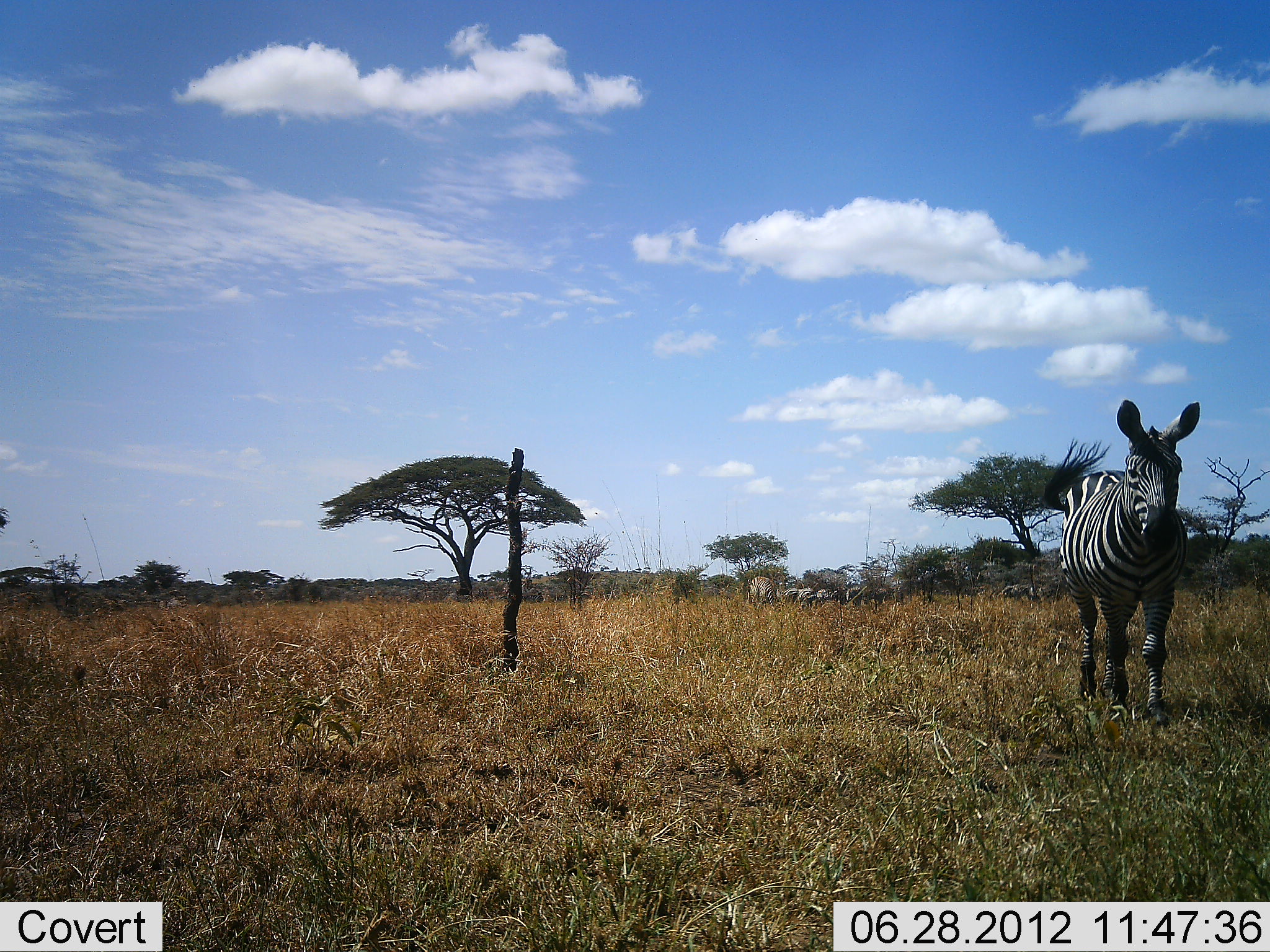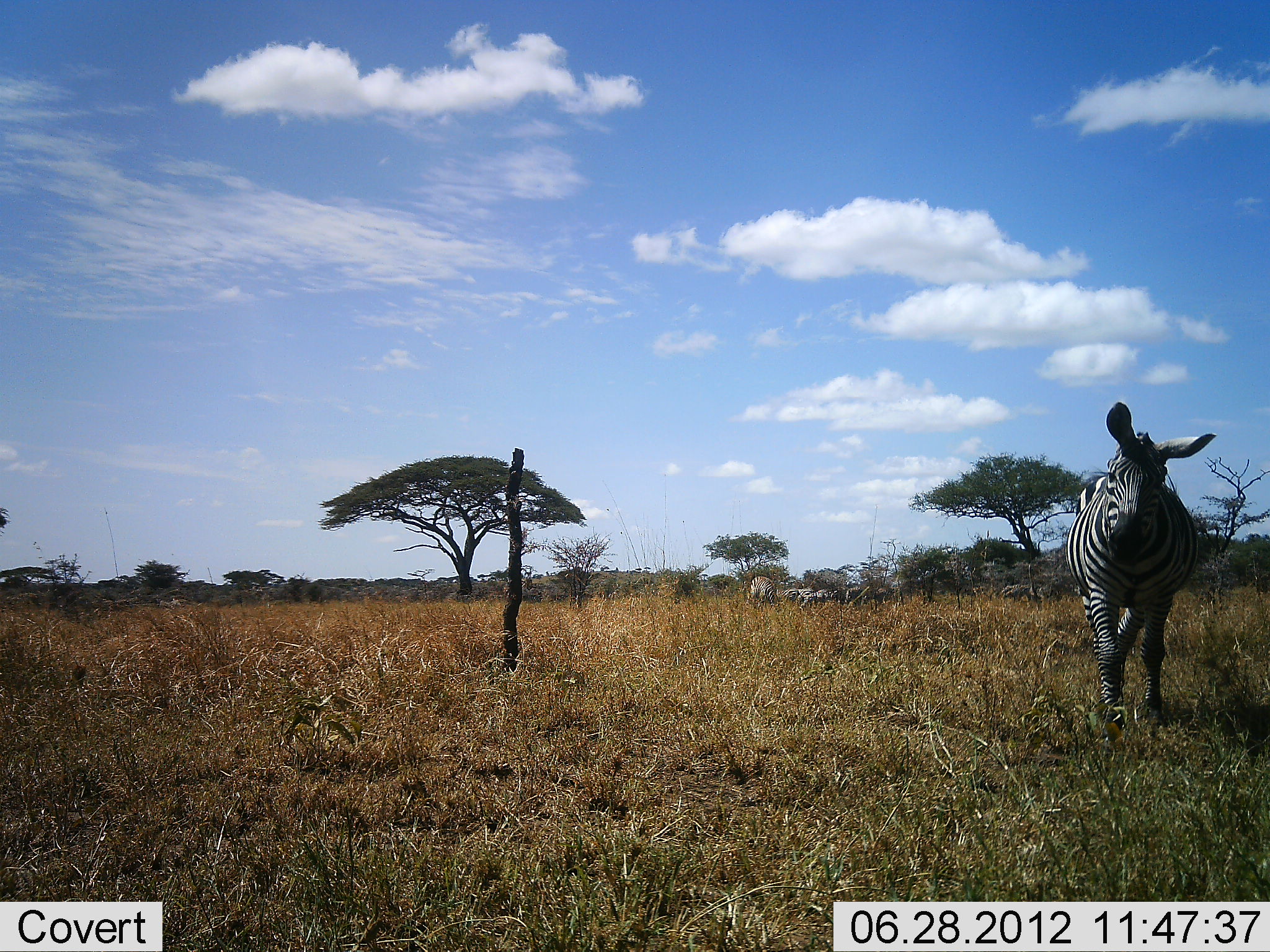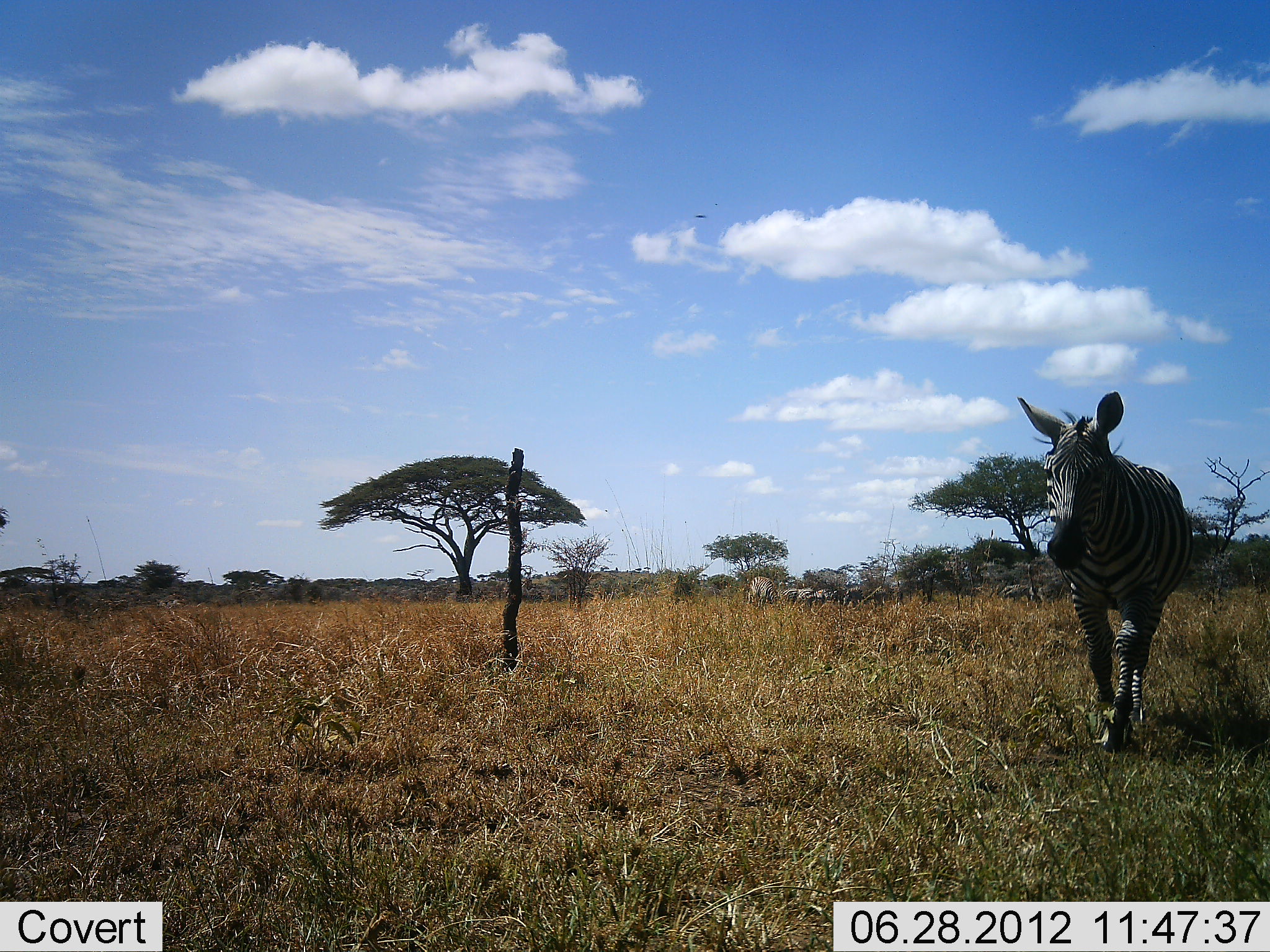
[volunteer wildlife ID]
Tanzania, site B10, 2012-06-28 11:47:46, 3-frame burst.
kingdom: Animalia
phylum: Chordata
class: Mammalia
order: Perissodactyla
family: Equidae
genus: Equus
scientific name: Equus quagga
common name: plains zebra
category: zebra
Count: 1.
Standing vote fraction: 20%.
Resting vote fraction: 0%.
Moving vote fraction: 80%.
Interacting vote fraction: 0%.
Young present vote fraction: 0%.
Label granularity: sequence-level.